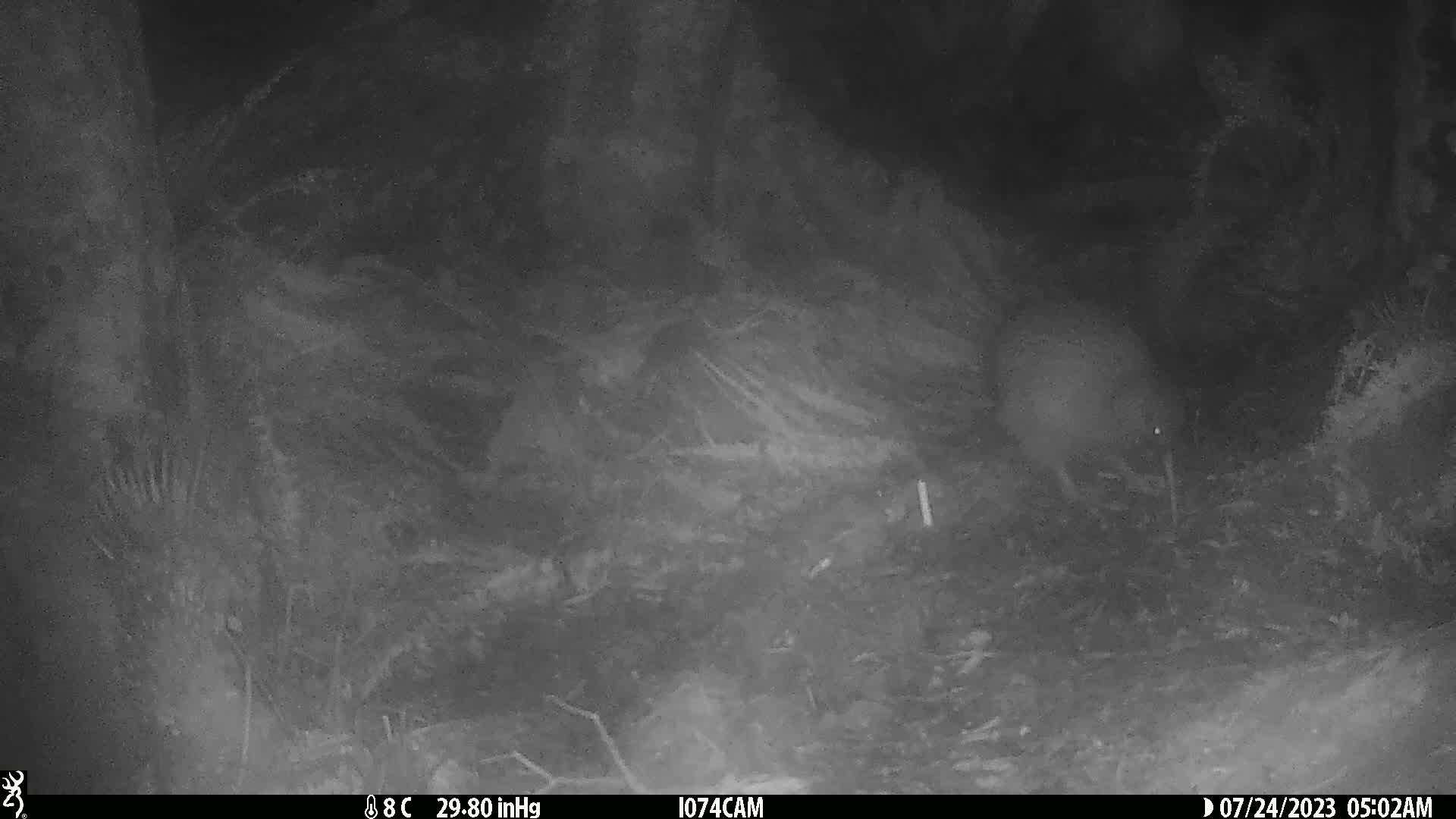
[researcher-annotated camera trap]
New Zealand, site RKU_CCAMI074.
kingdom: Animalia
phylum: Chordata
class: Aves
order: Apterygiformes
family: Apterygidae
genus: Apteryx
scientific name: Apteryx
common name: kiwi